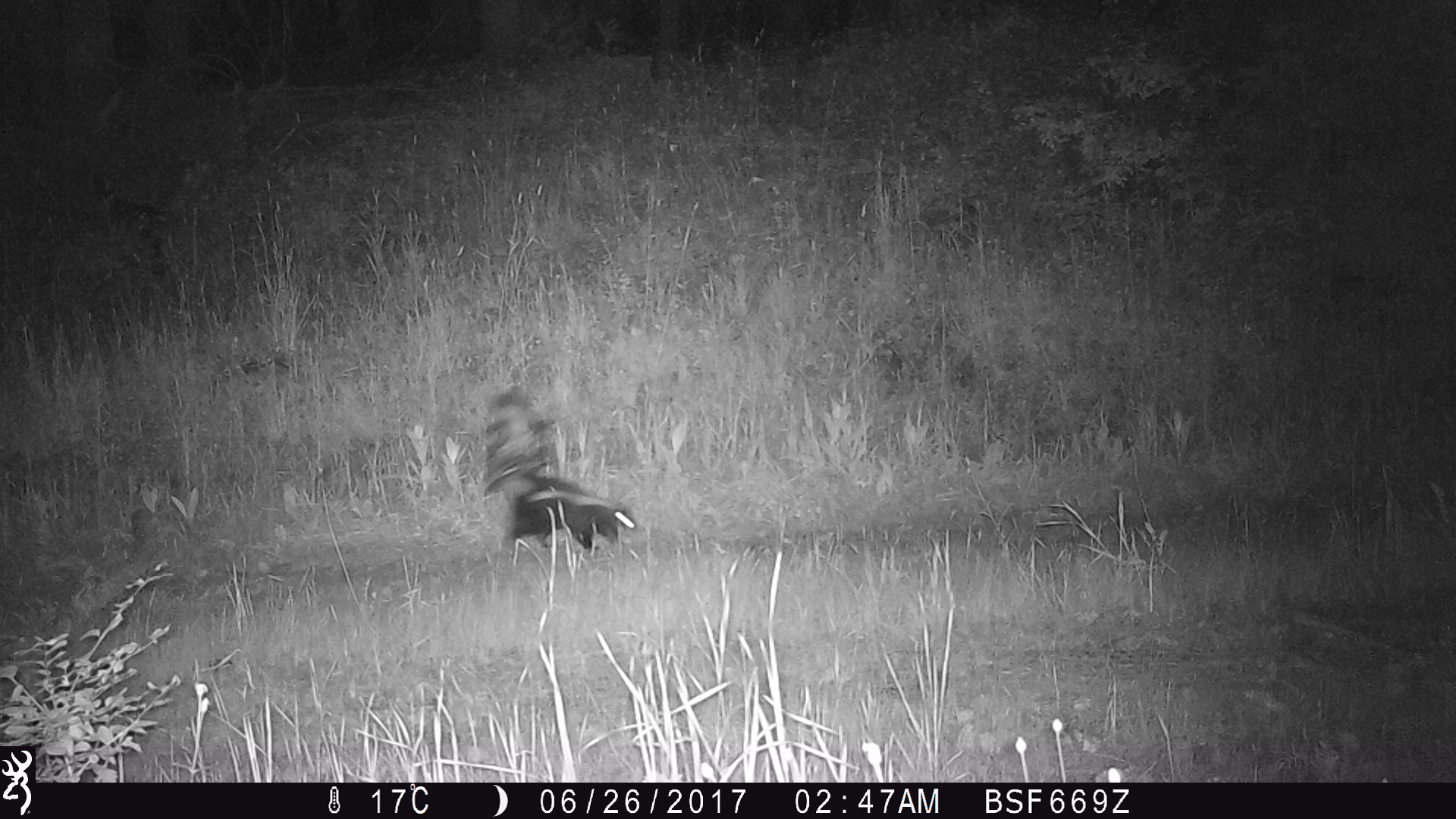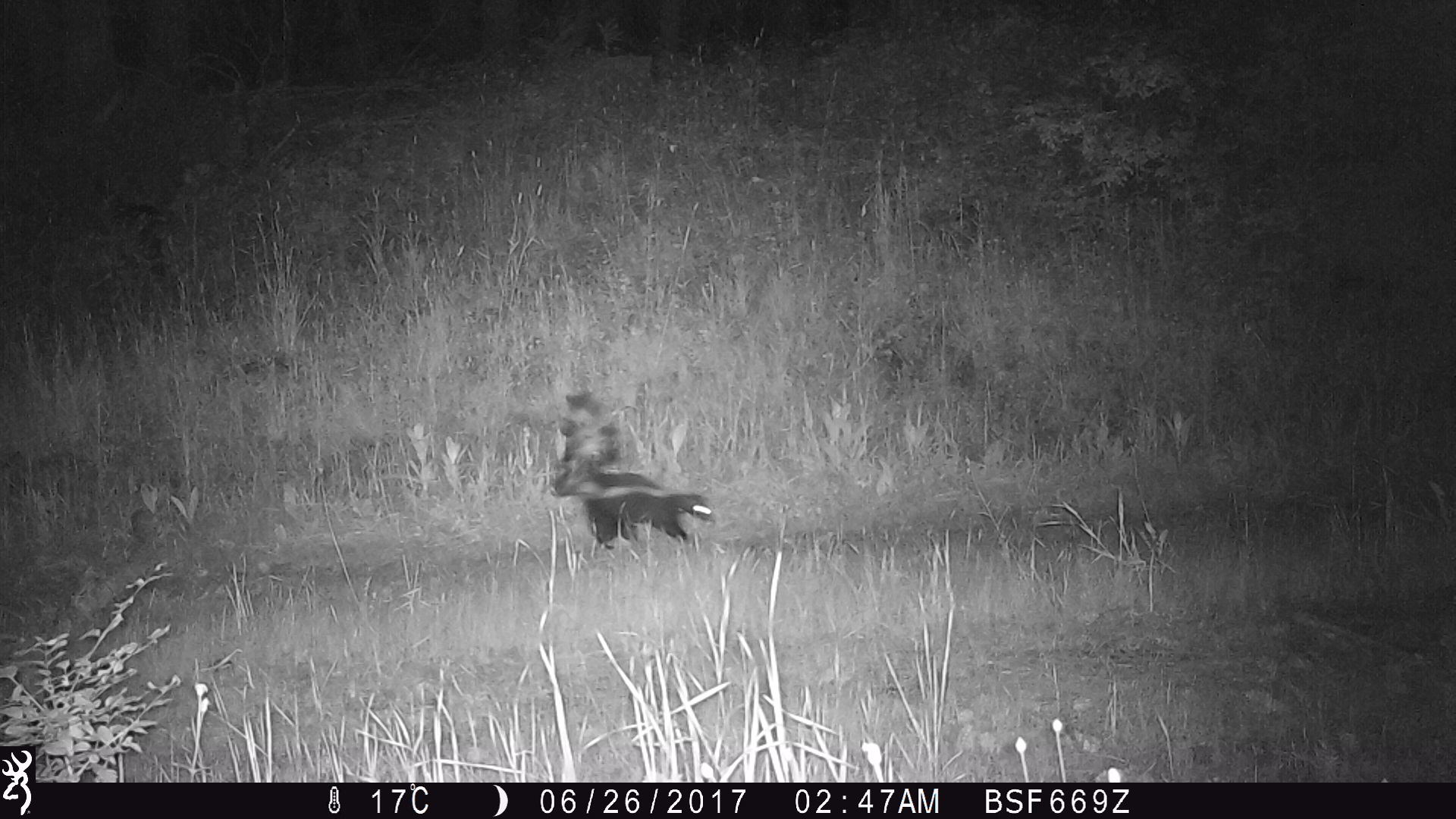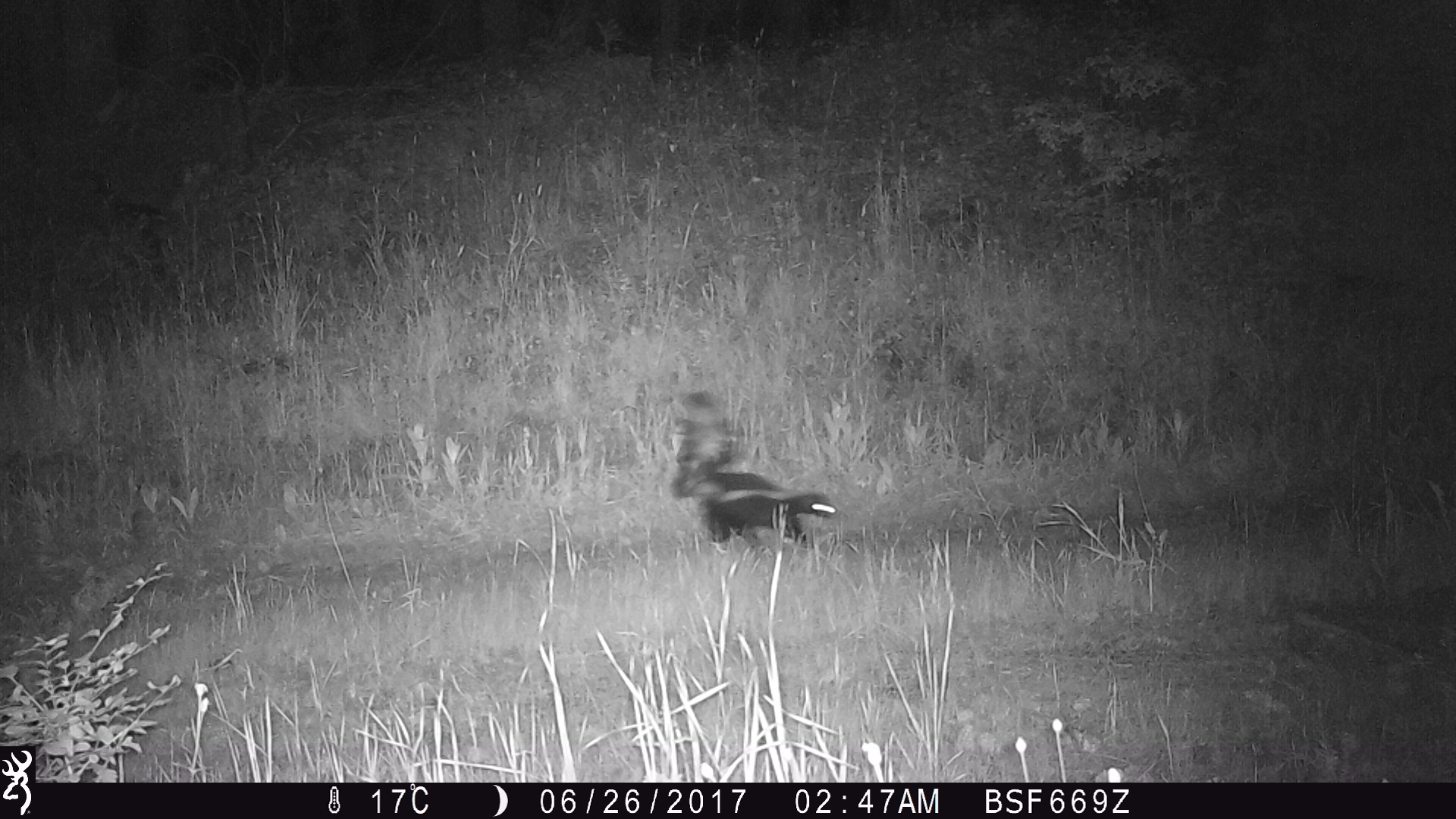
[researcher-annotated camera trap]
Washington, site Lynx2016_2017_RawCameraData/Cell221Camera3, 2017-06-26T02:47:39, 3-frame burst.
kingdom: Animalia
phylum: Chordata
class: Mammalia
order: Carnivora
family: Mephitidae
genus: Mephitis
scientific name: Mephitis mephitis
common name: striped skunk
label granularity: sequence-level